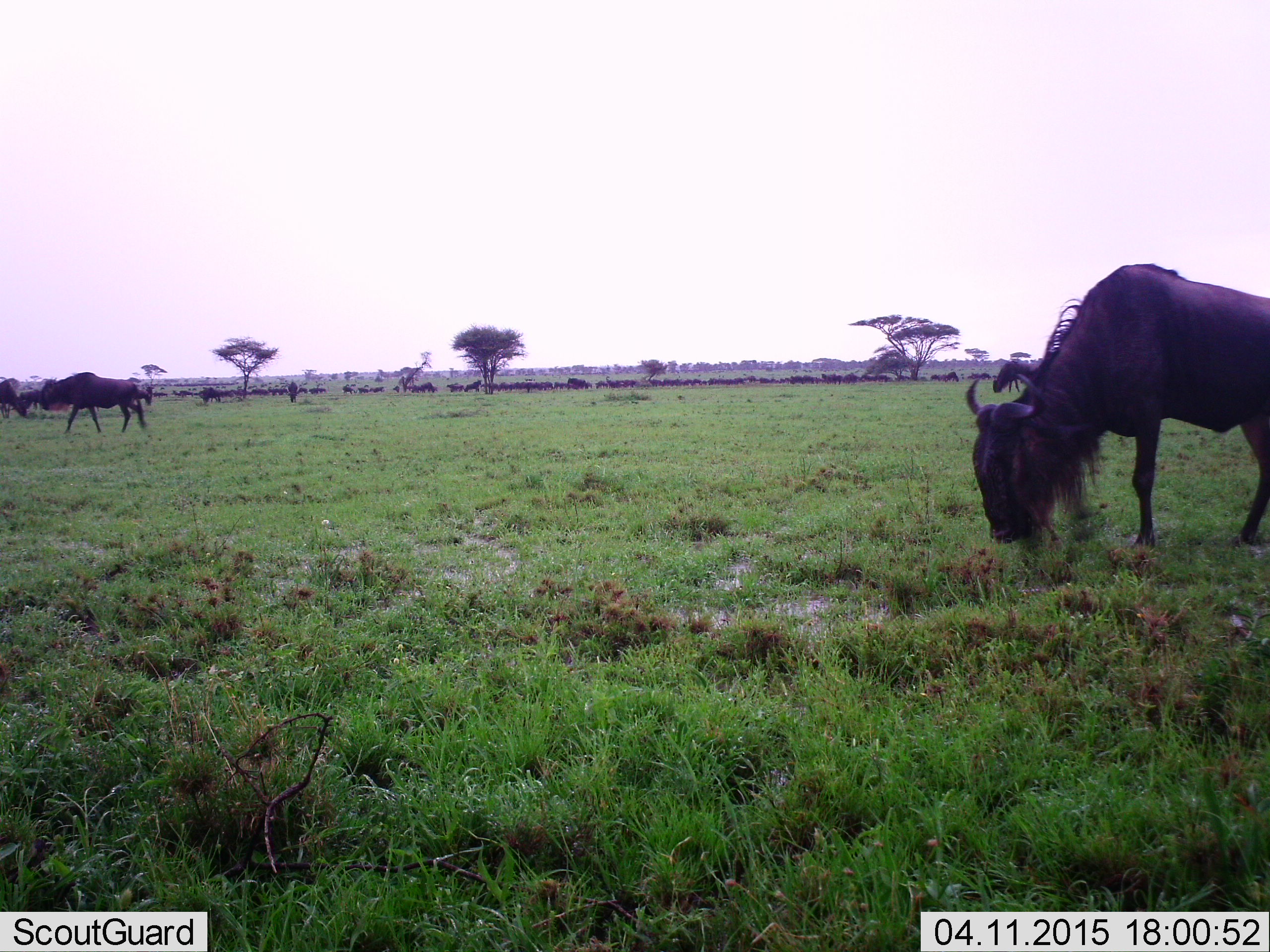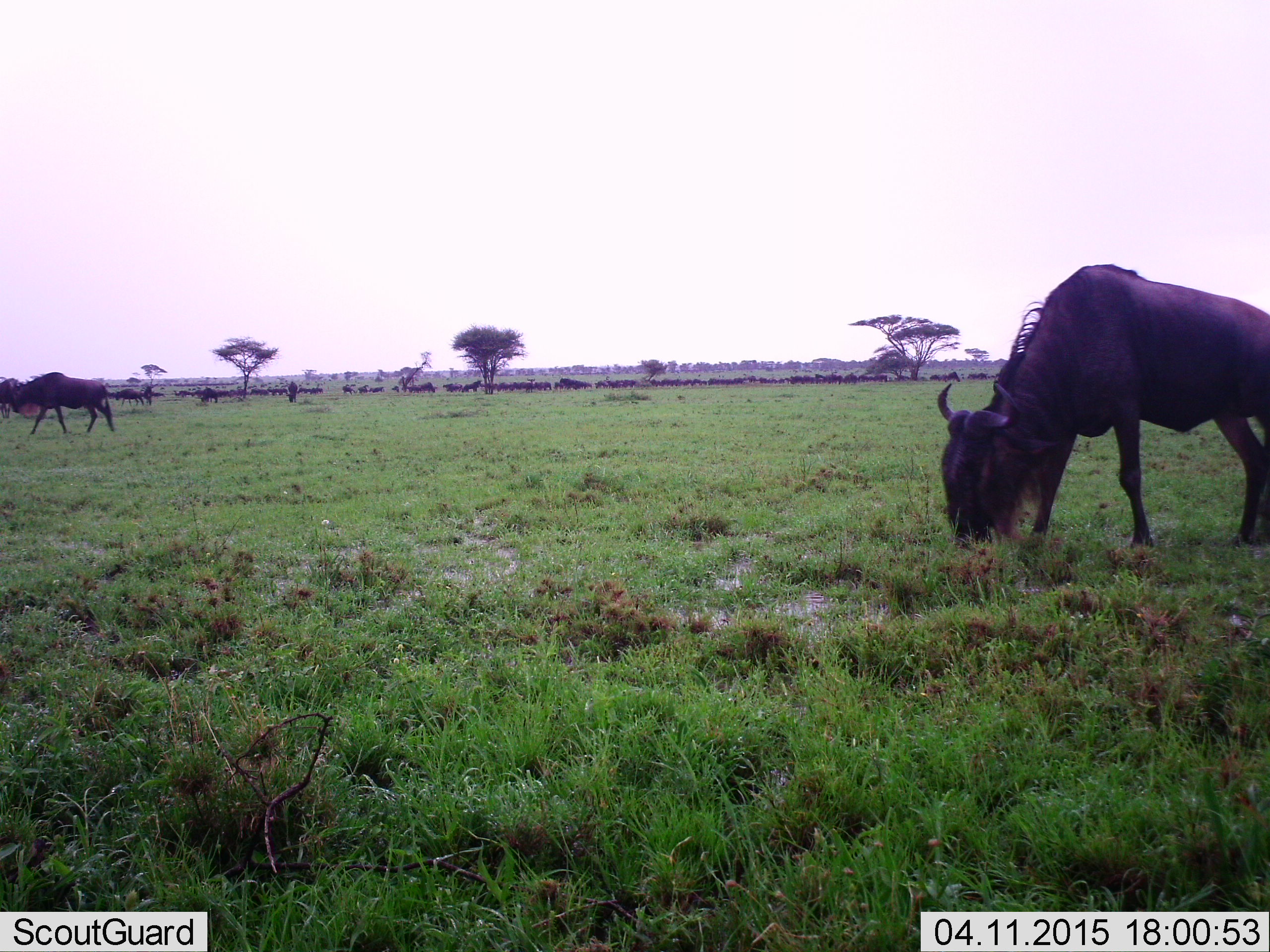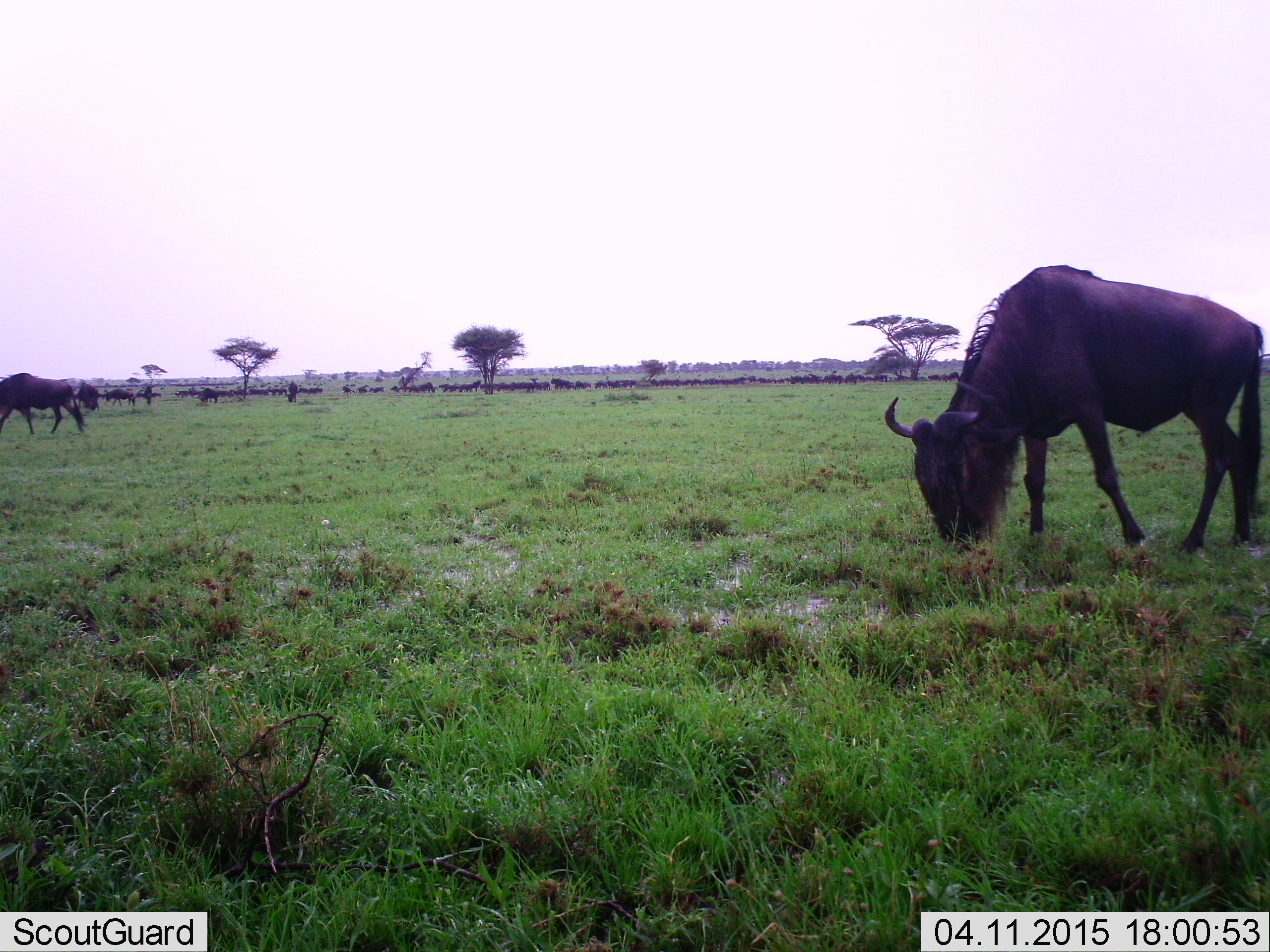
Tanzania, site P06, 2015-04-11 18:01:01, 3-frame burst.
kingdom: Animalia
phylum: Chordata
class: Mammalia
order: Artiodactyla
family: Bovidae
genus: Connochaetes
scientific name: Connochaetes taurinus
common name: blue wildebeest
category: wildebeest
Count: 51+.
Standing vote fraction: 36%.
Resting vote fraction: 9%.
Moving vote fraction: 73%.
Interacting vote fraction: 9%.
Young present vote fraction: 0%.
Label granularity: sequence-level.